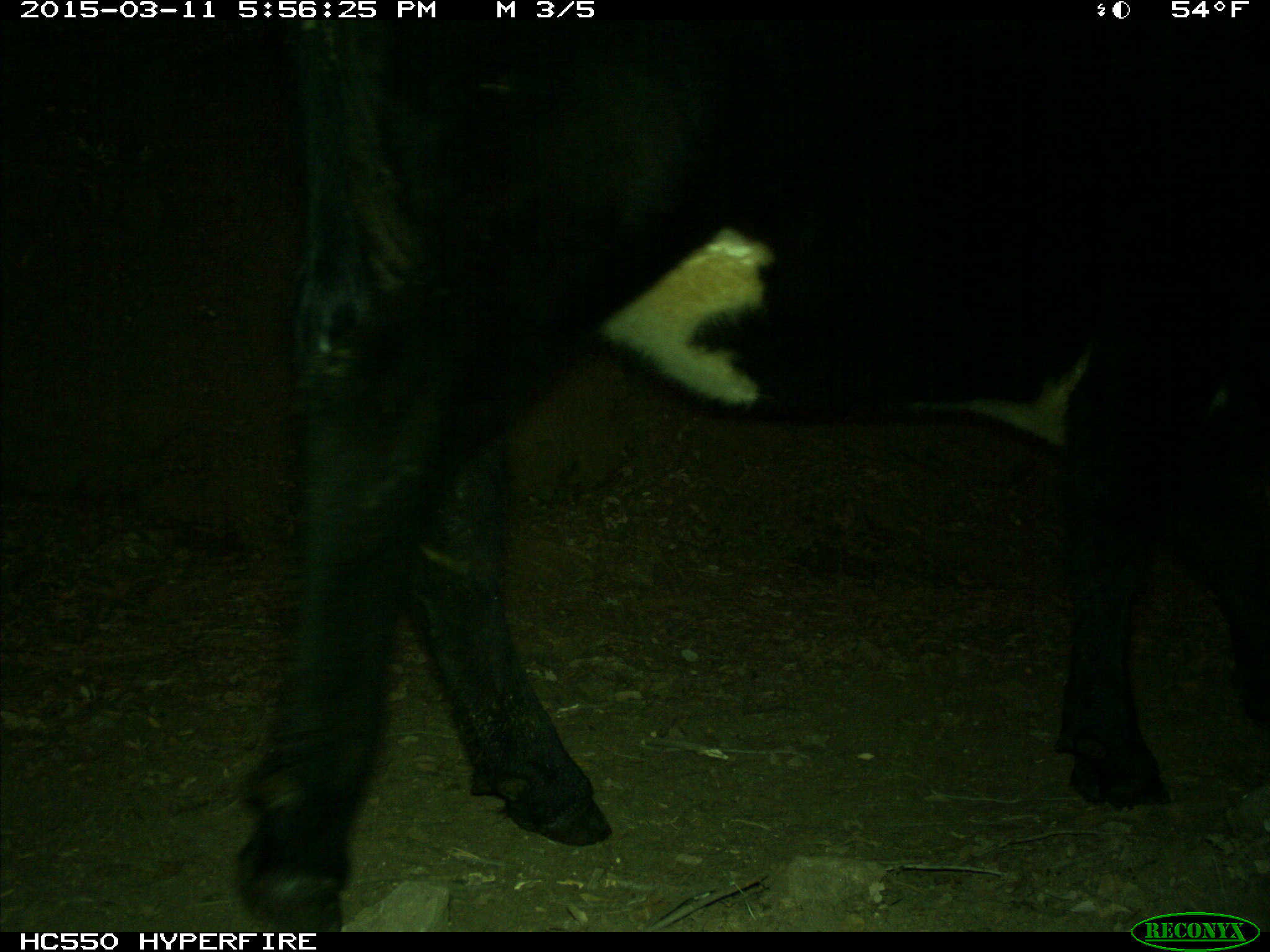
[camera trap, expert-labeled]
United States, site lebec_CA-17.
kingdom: Animalia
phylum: Chordata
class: Mammalia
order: Artiodactyla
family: Bovidae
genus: Bos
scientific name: Bos taurus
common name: domestic cow